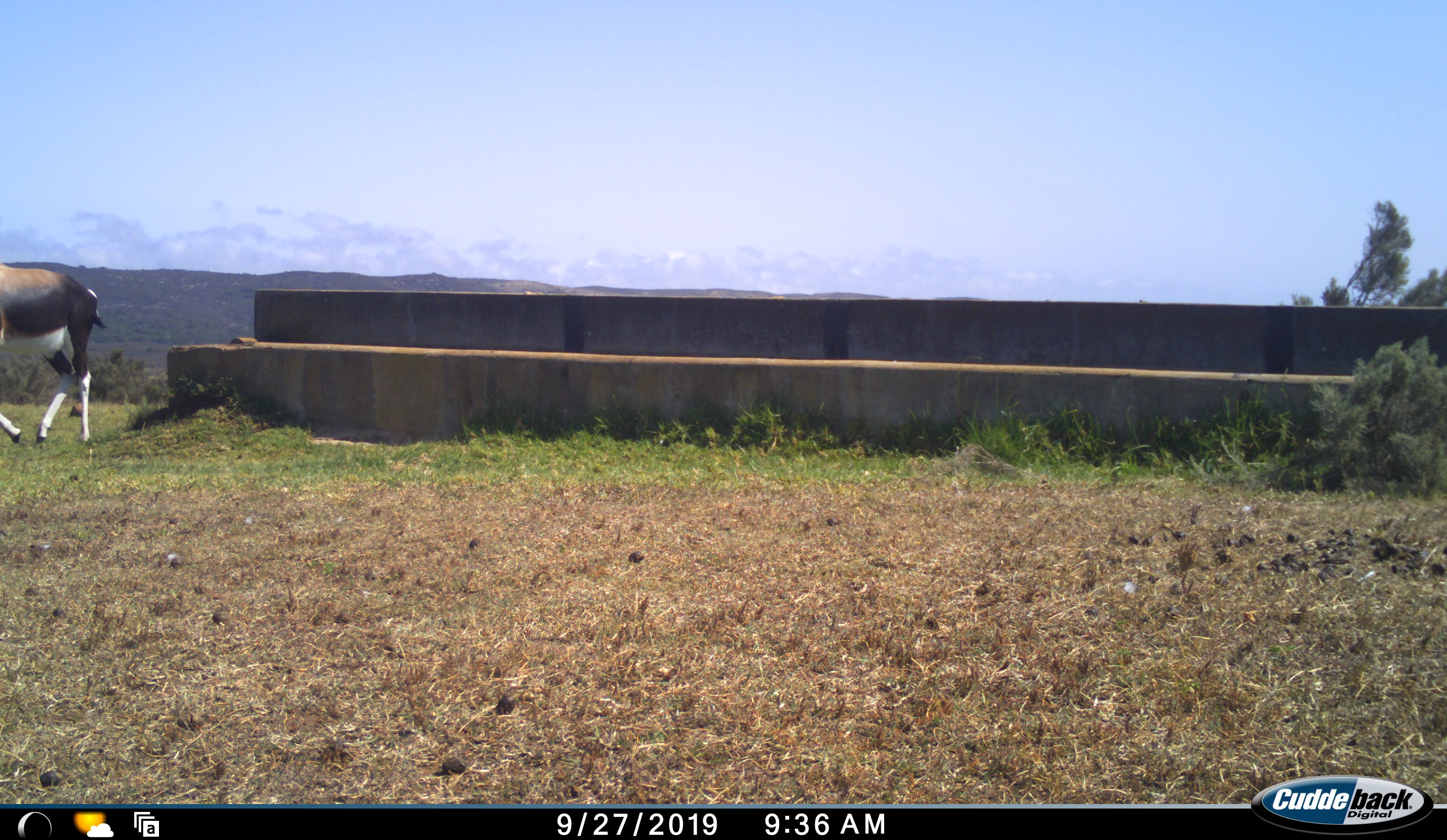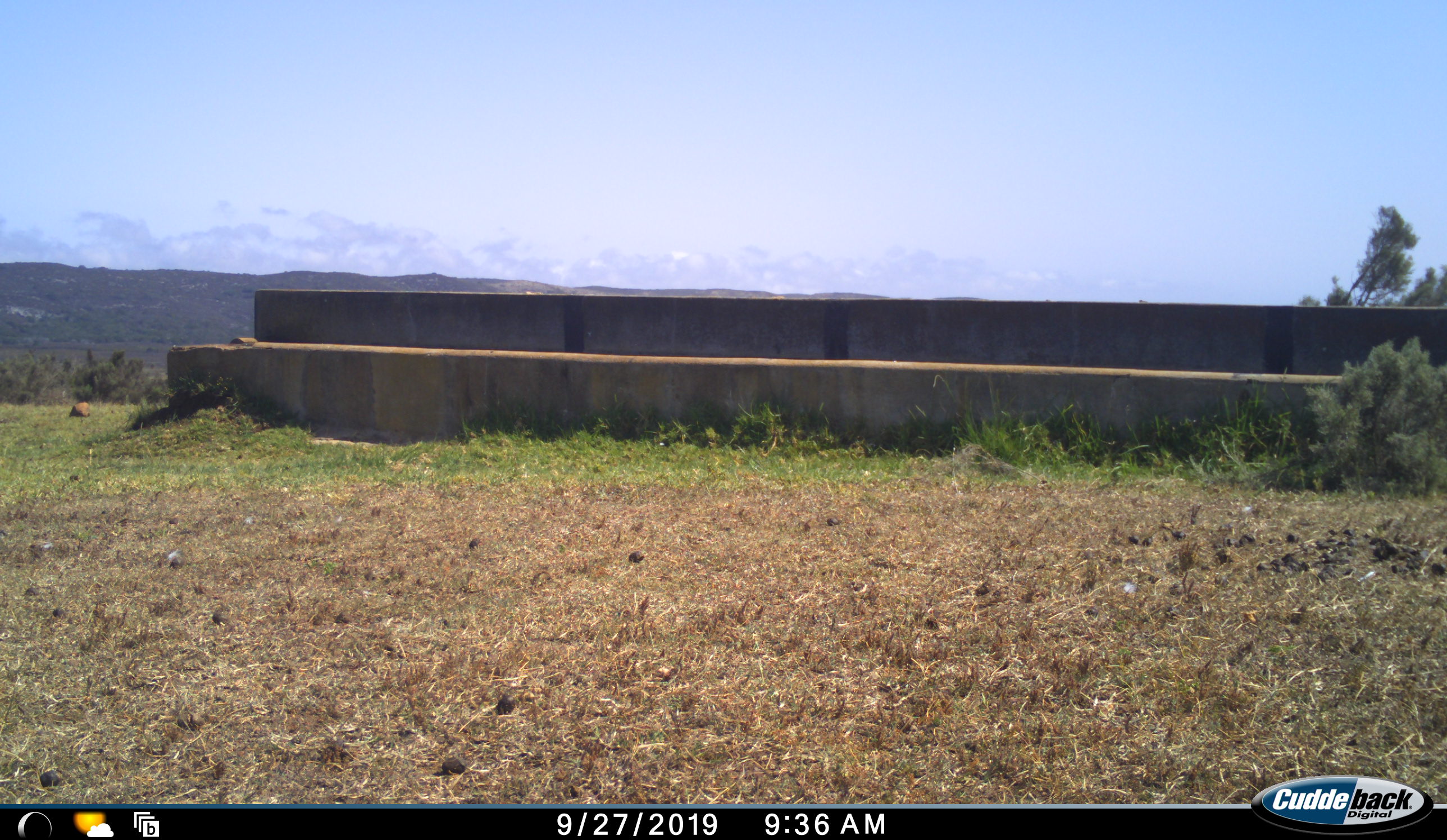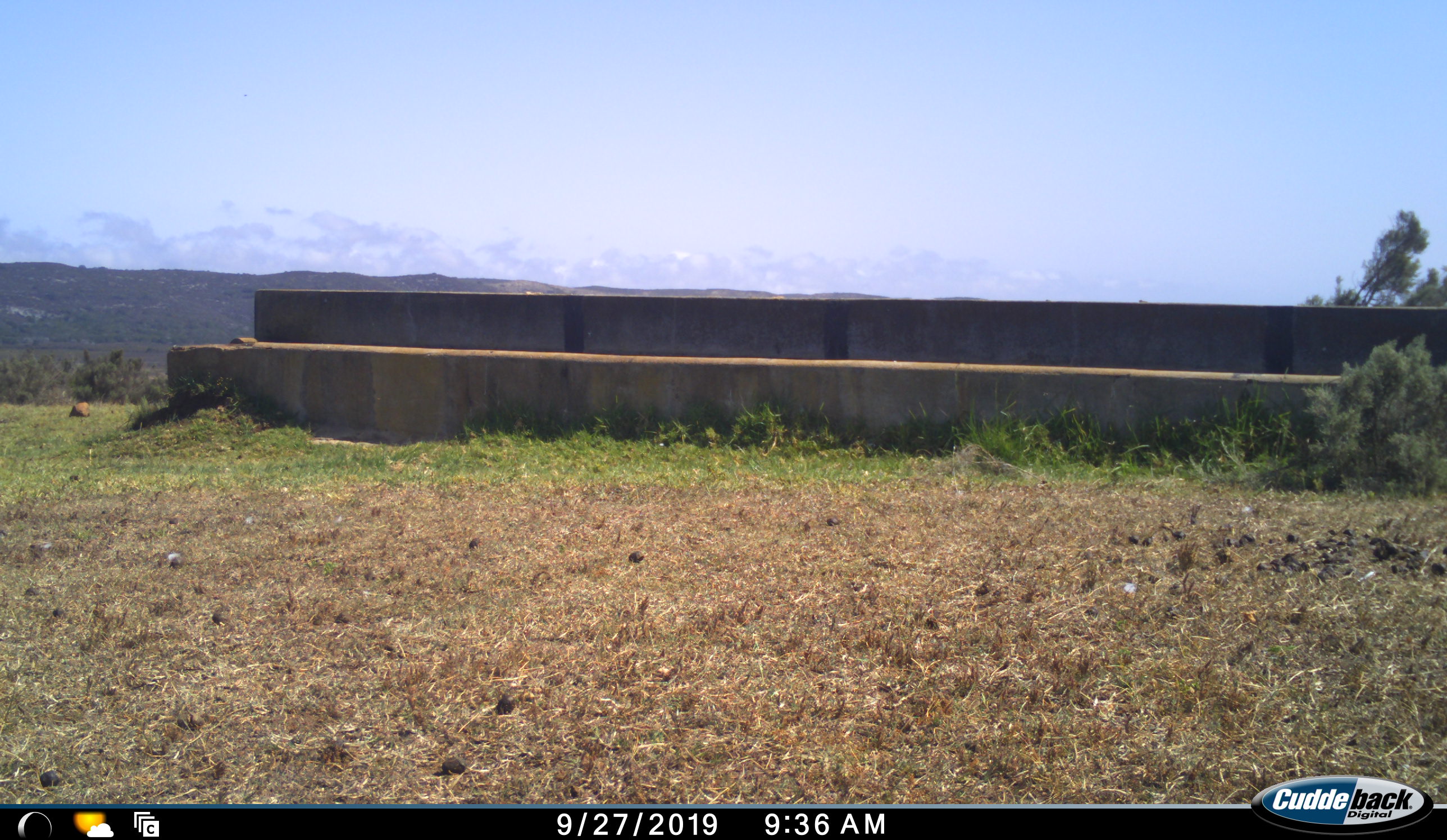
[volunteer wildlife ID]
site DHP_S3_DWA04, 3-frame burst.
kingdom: Animalia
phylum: Chordata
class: Mammalia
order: Artiodactyla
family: Bovidae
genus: Damaliscus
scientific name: Damaliscus pygargus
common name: bontebok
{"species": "bontebok (Damaliscus pygargus)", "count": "1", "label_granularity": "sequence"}